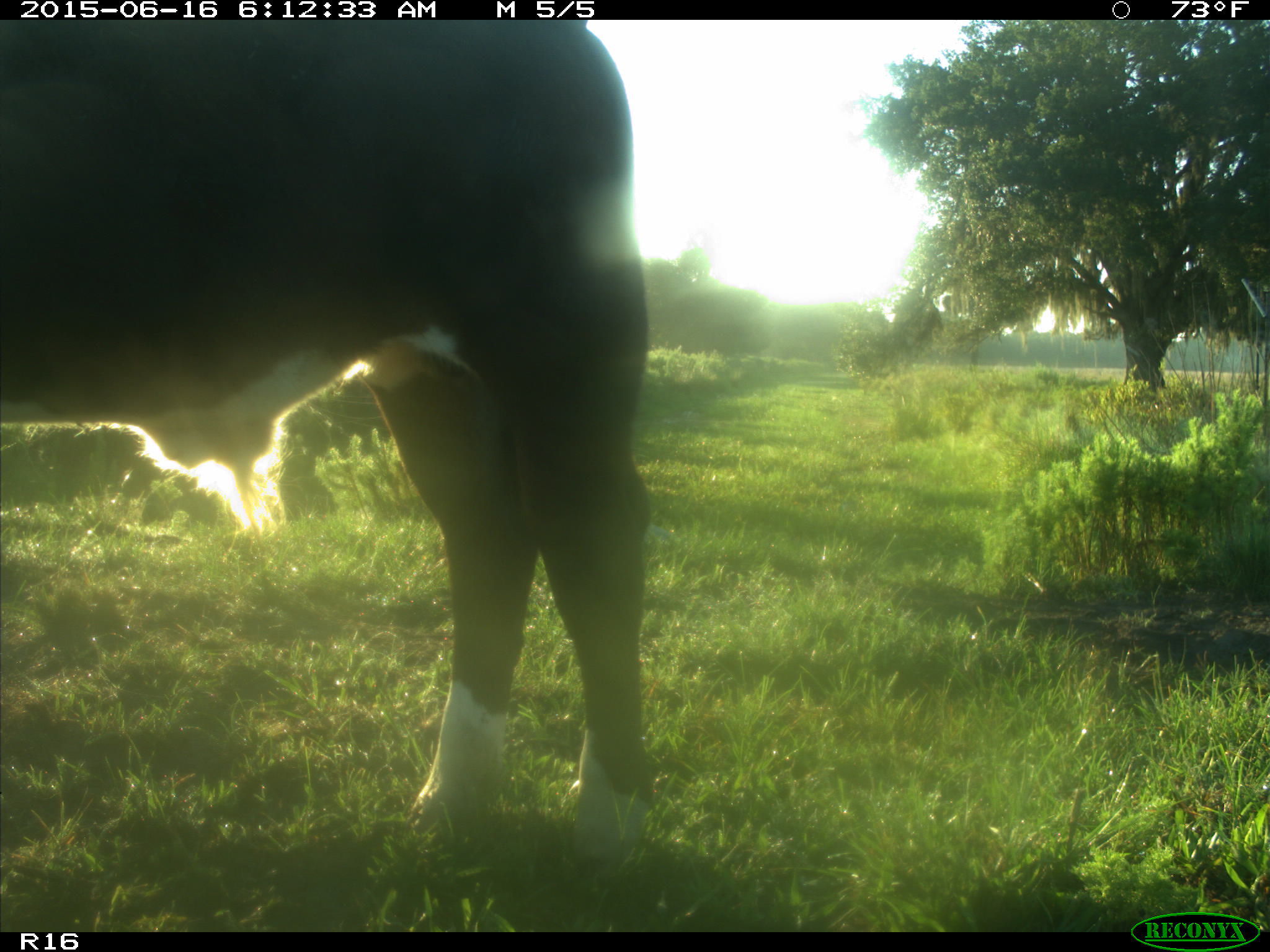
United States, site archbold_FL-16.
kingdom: Animalia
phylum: Chordata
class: Mammalia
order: Artiodactyla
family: Bovidae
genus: Bos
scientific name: Bos taurus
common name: domestic cow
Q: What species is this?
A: Bos taurus (domestic cow).